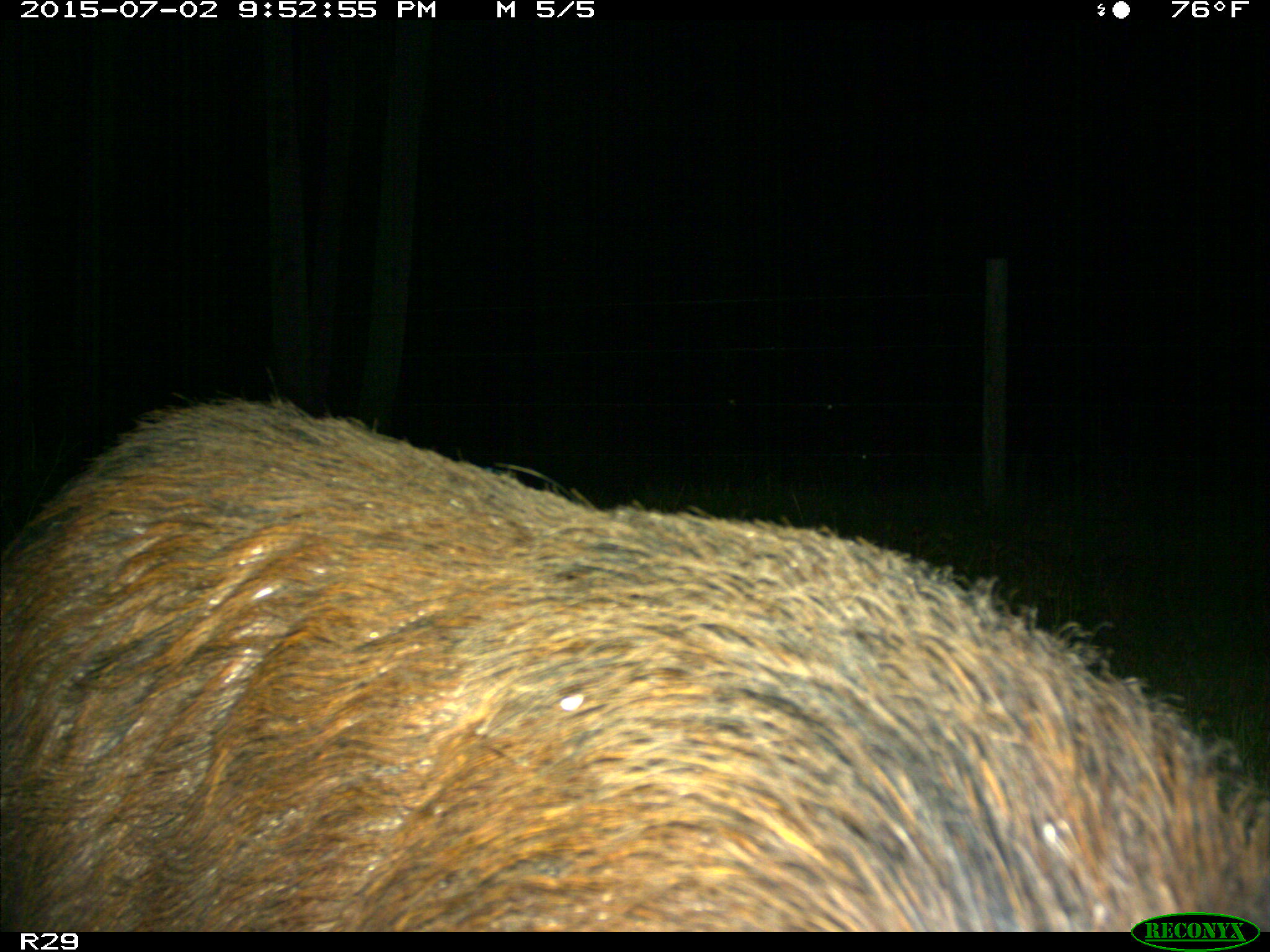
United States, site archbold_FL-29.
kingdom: Animalia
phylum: Chordata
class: Mammalia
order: Artiodactyla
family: Suidae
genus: Sus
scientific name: Sus scrofa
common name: wild boar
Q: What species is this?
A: Sus scrofa (wild boar).